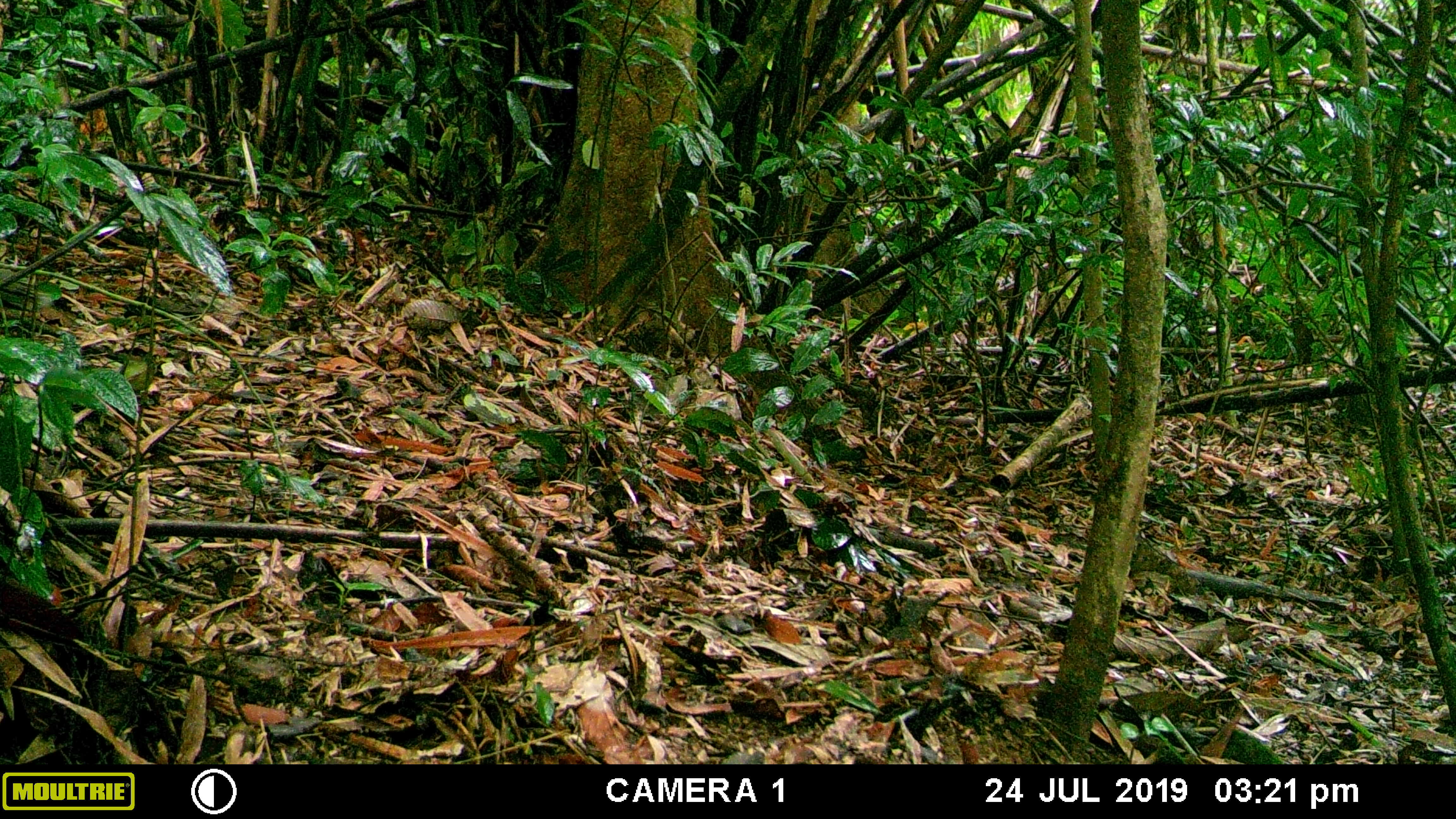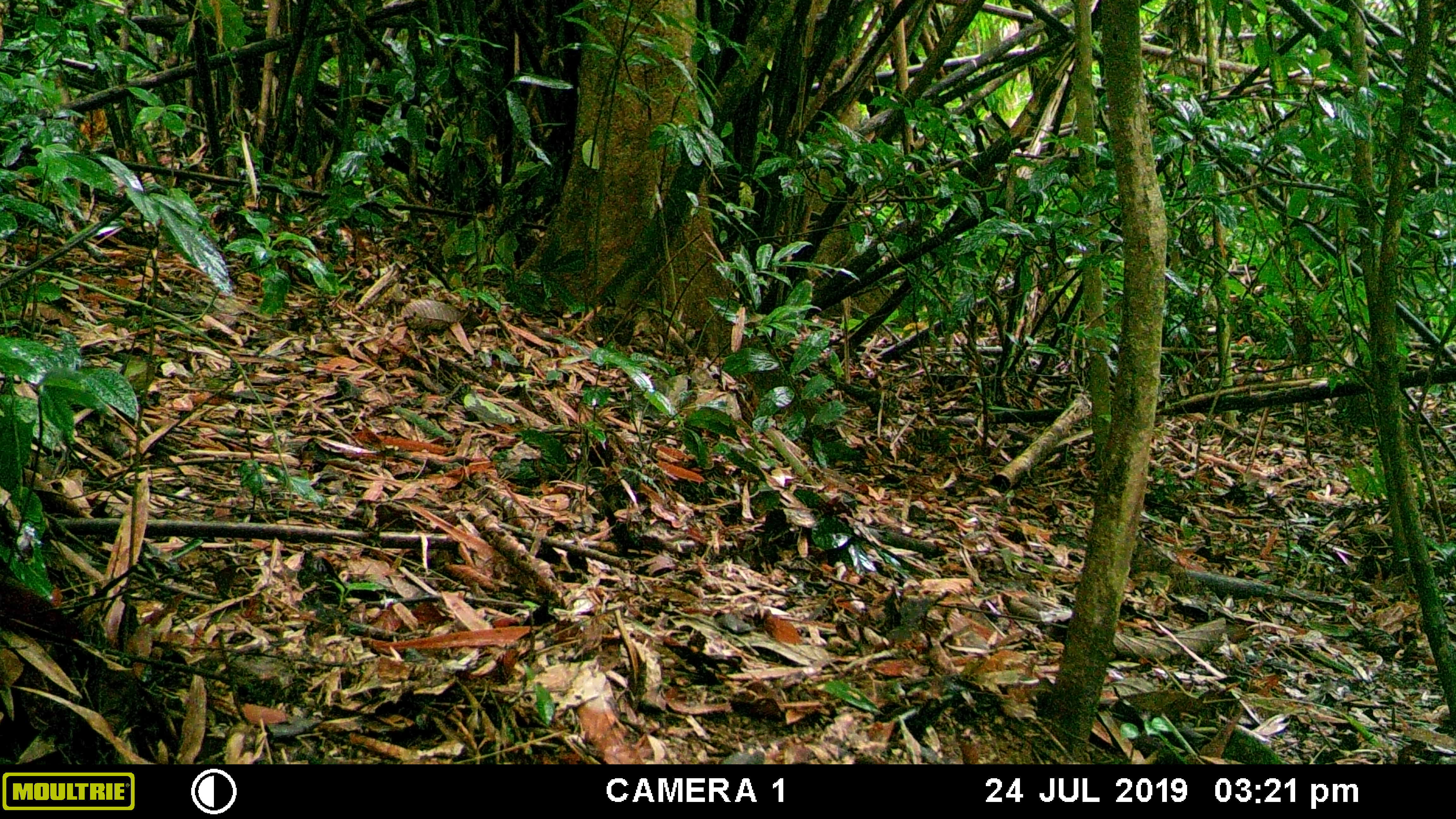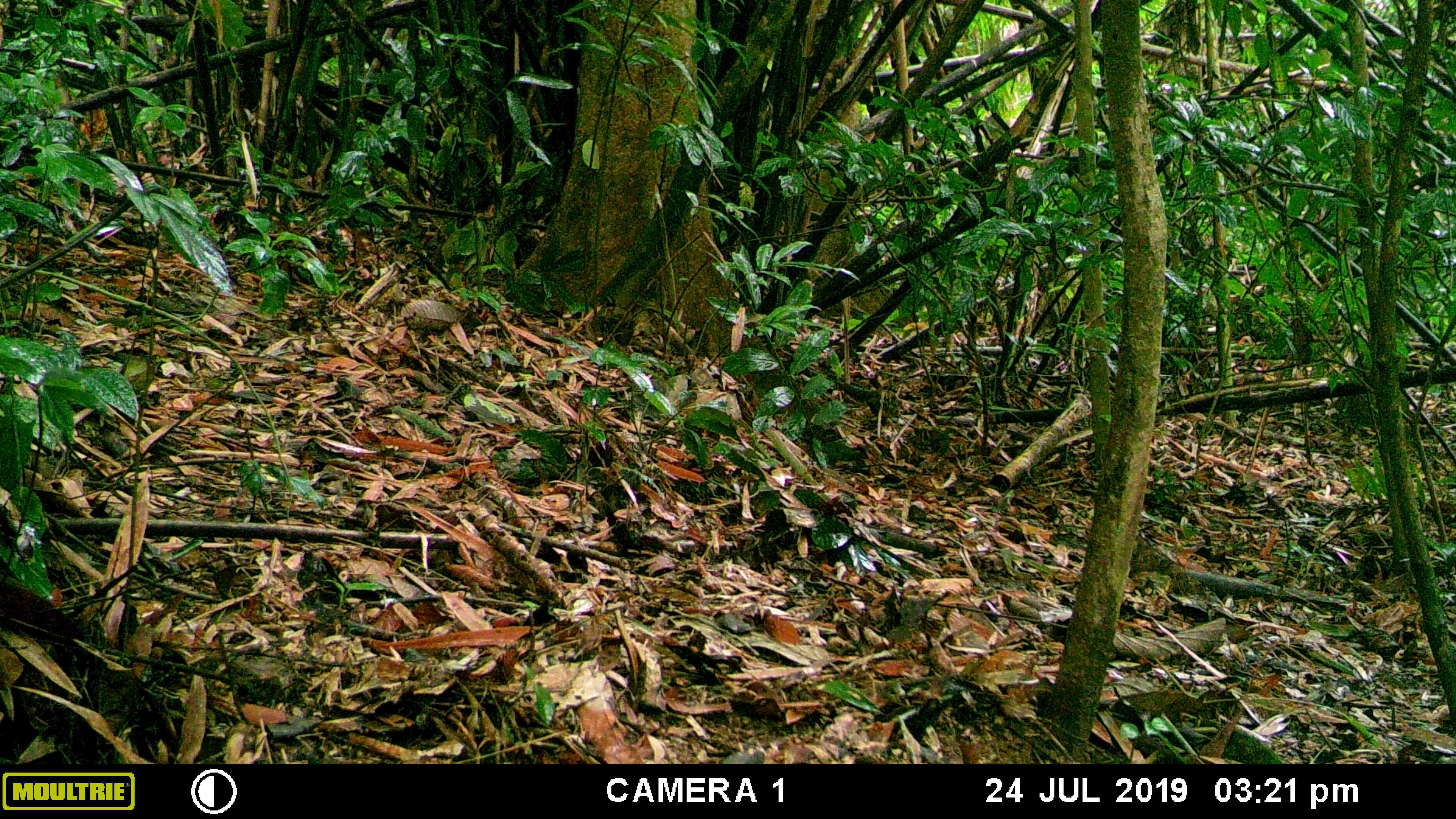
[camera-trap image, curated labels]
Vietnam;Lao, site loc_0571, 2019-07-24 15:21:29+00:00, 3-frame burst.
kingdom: Animalia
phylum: Chordata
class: Aves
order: Galliformes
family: Phasianidae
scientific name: Phasianidae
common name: partridge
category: unidentified partridge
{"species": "unidentified partridge (partridge) (Phasianidae)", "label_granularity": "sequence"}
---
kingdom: Animalia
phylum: Chordata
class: Aves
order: Galliformes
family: Phasianidae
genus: Polyplectron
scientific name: Polyplectron bicalcaratum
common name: gray peacock-pheasant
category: grey peacock pheasant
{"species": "grey peacock pheasant (gray peacock-pheasant) (Polyplectron bicalcaratum)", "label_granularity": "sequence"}